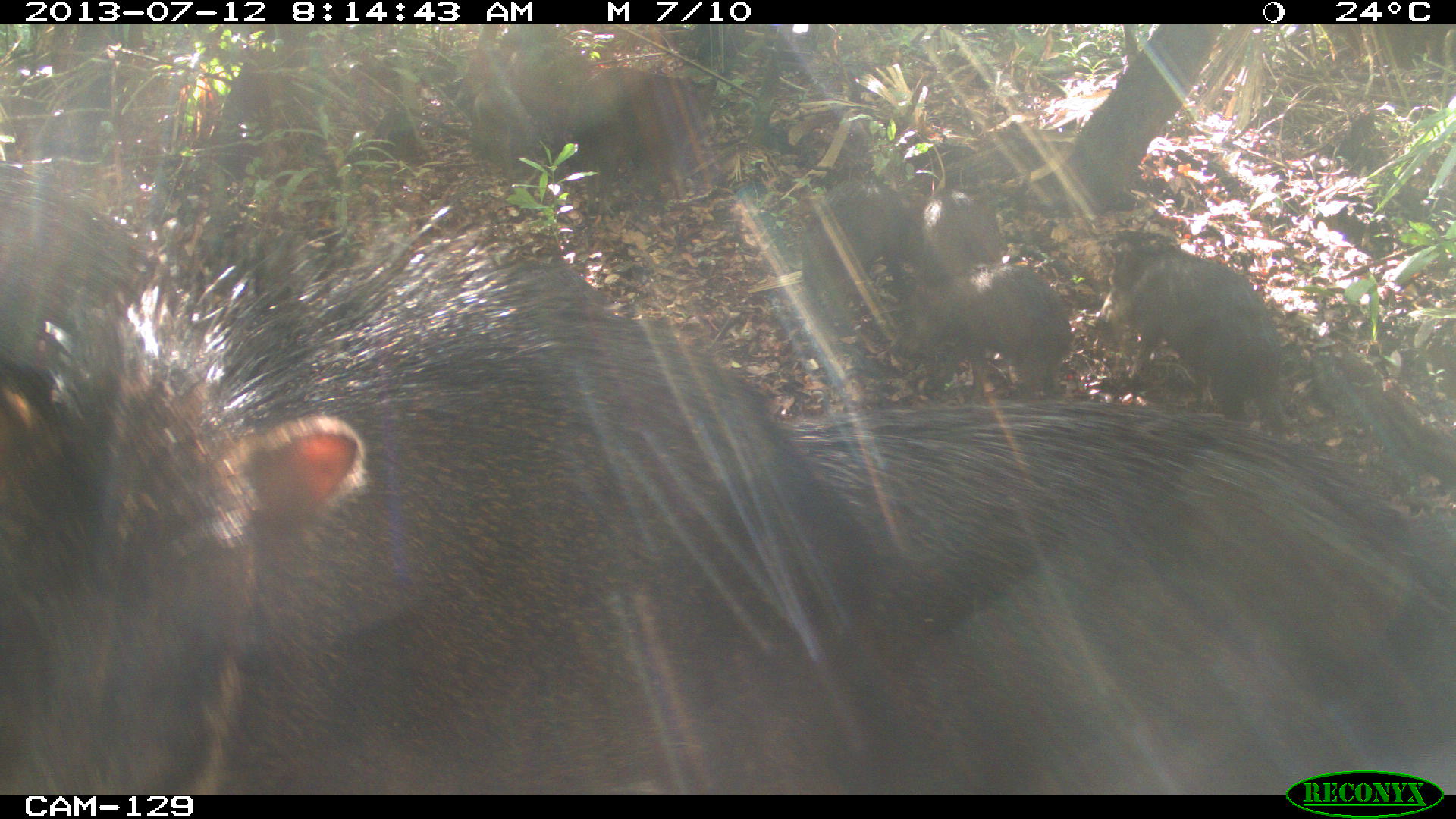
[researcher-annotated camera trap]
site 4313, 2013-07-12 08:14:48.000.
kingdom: Animalia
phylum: Chordata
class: Mammalia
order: Artiodactyla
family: Tayassuidae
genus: Tayassu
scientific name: Tayassu pecari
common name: white-lipped peccary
Tayassu pecari (white-lipped peccary), count 20.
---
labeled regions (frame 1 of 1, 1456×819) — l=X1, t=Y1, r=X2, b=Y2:
tayassu pecari: l=0, t=143, r=938, b=792; l=777, t=397, r=1456, b=792; l=1105, t=226, r=1290, b=425; l=909, t=262, r=1074, b=390; l=576, t=68, r=706, b=197; l=800, t=183, r=916, b=298; l=916, t=185, r=1006, b=275; l=472, t=82, r=541, b=179